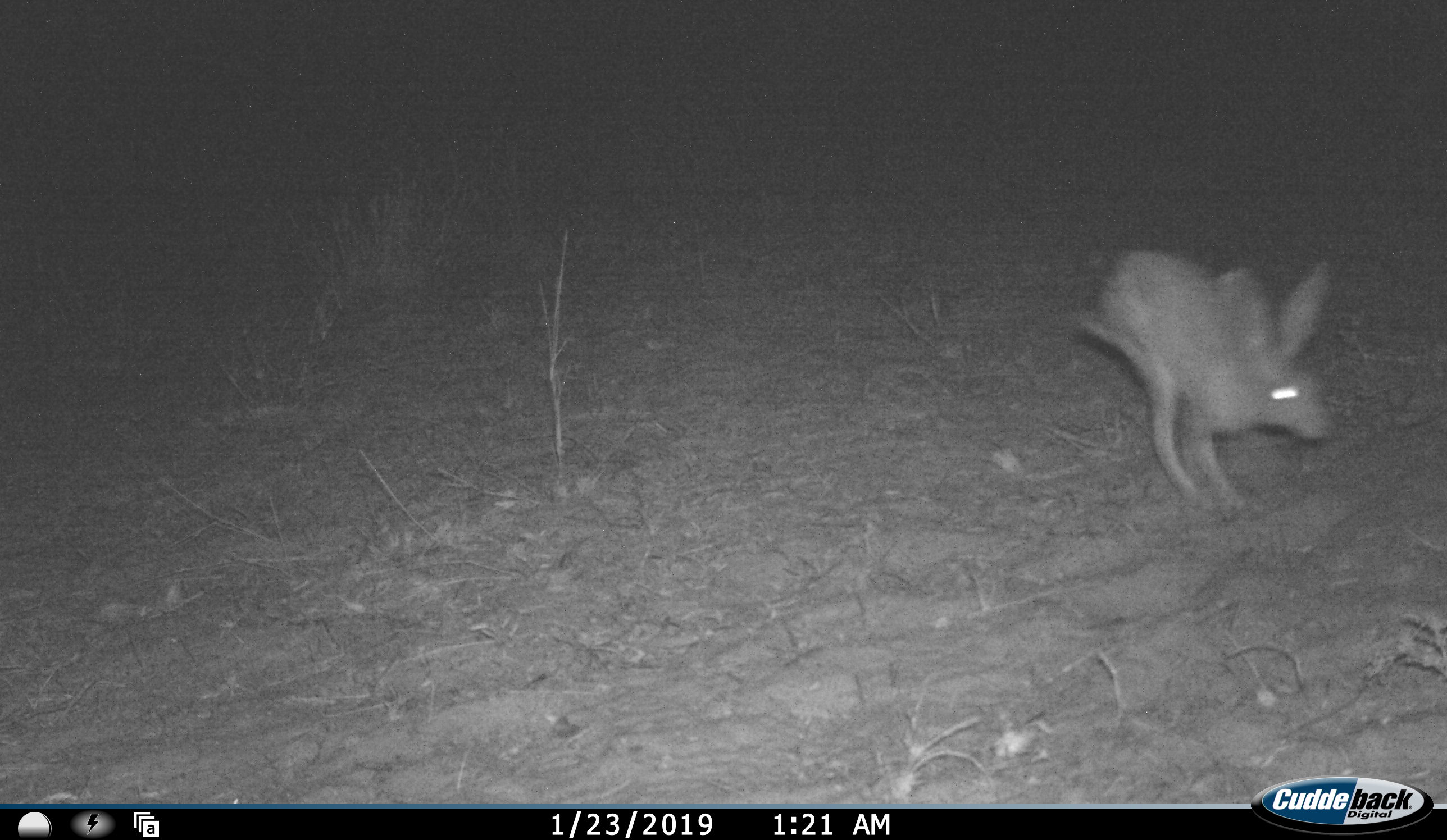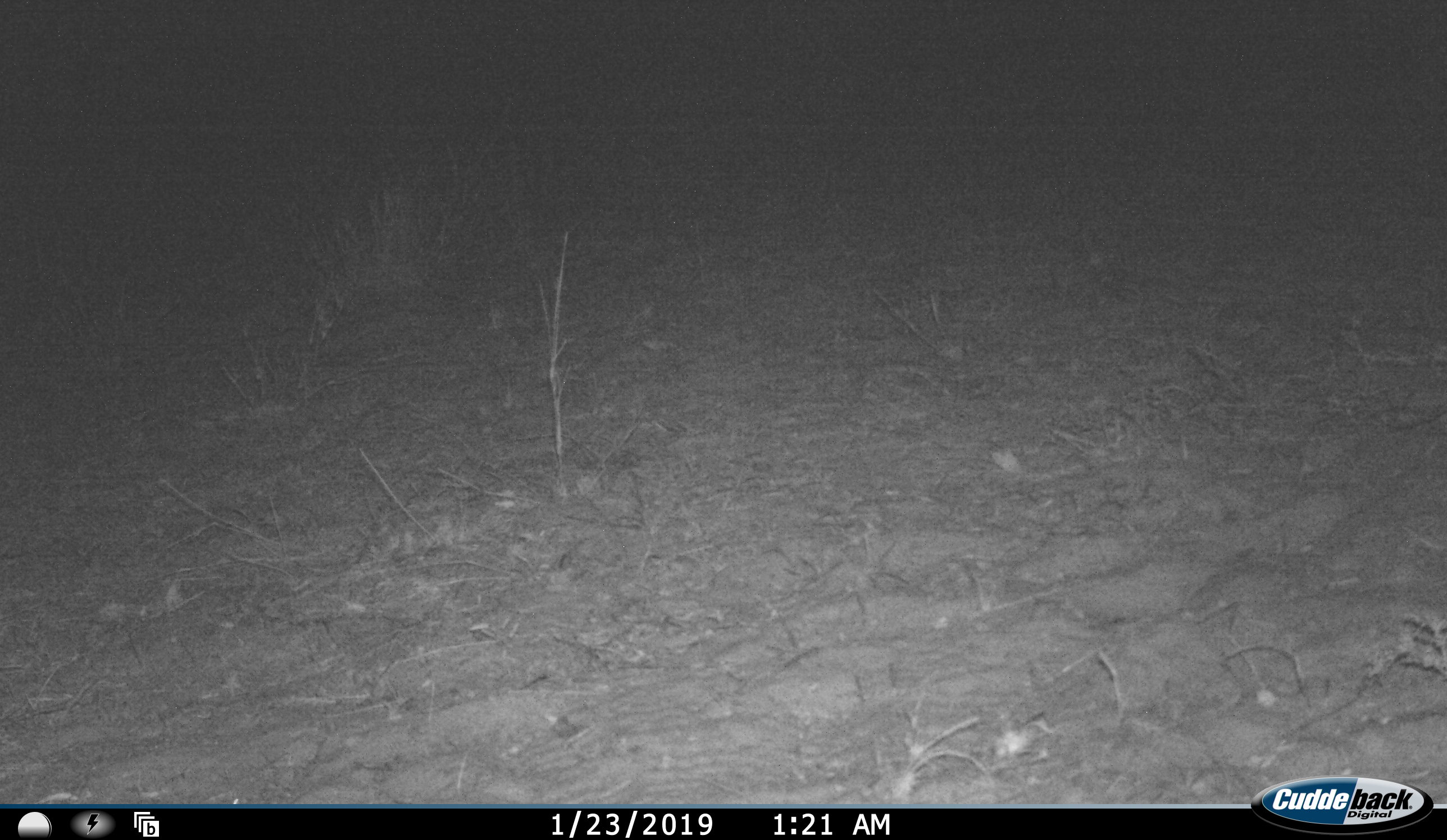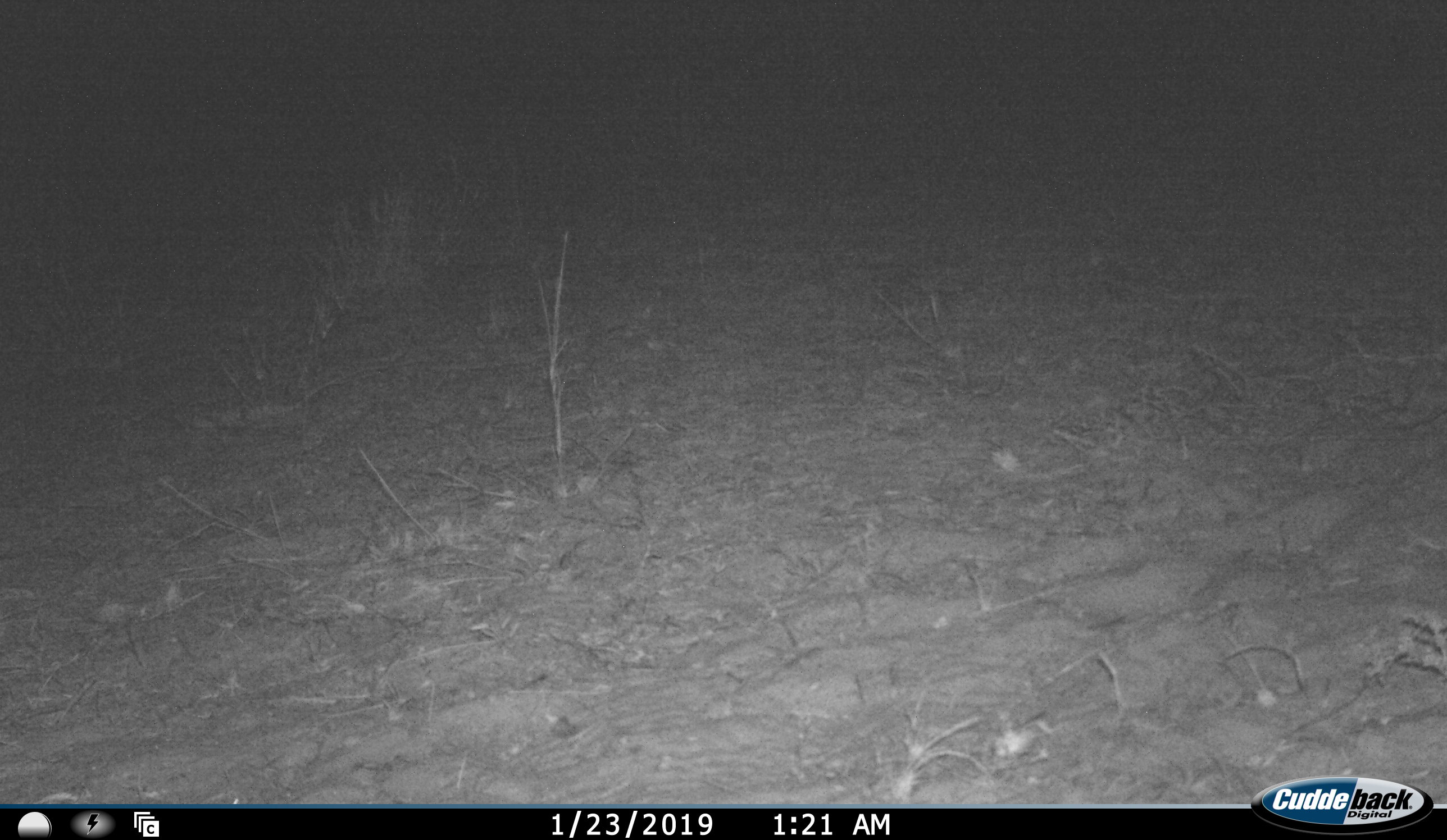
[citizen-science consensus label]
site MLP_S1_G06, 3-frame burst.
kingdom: Animalia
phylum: Chordata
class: Mammalia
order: Lagomorpha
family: Leporidae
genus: Lepus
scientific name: Lepus capensis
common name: cape hare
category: harecape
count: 1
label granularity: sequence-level